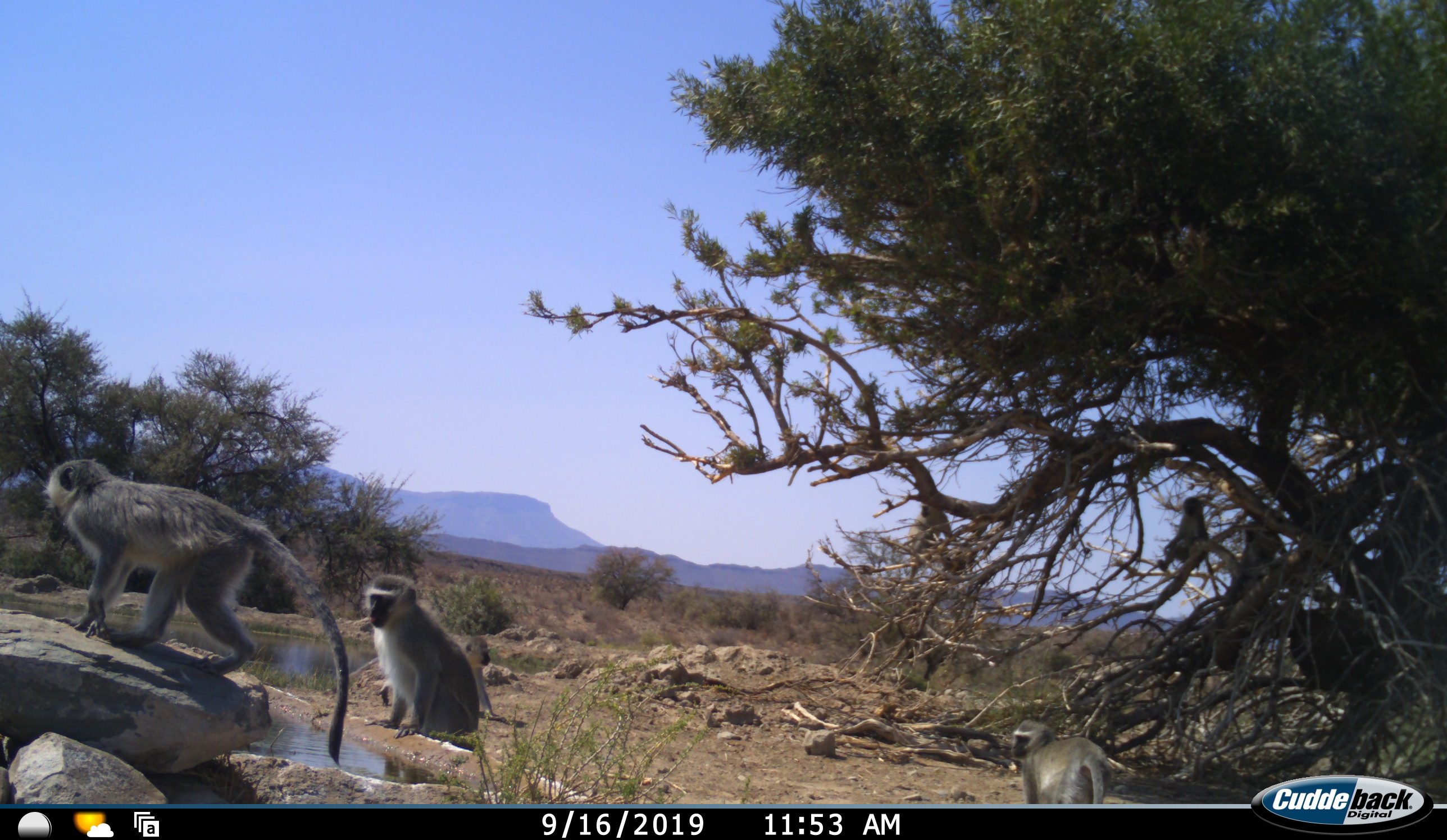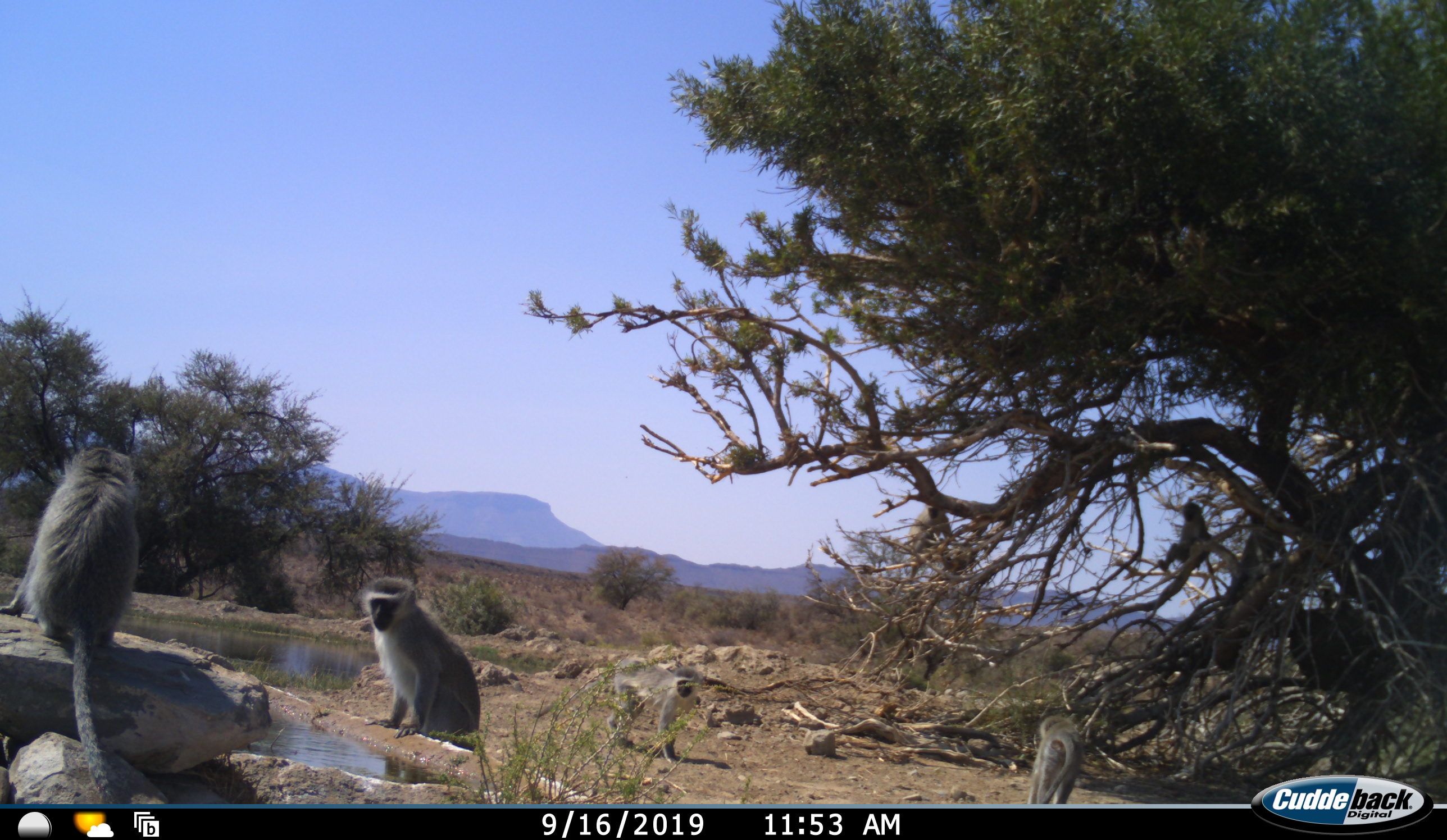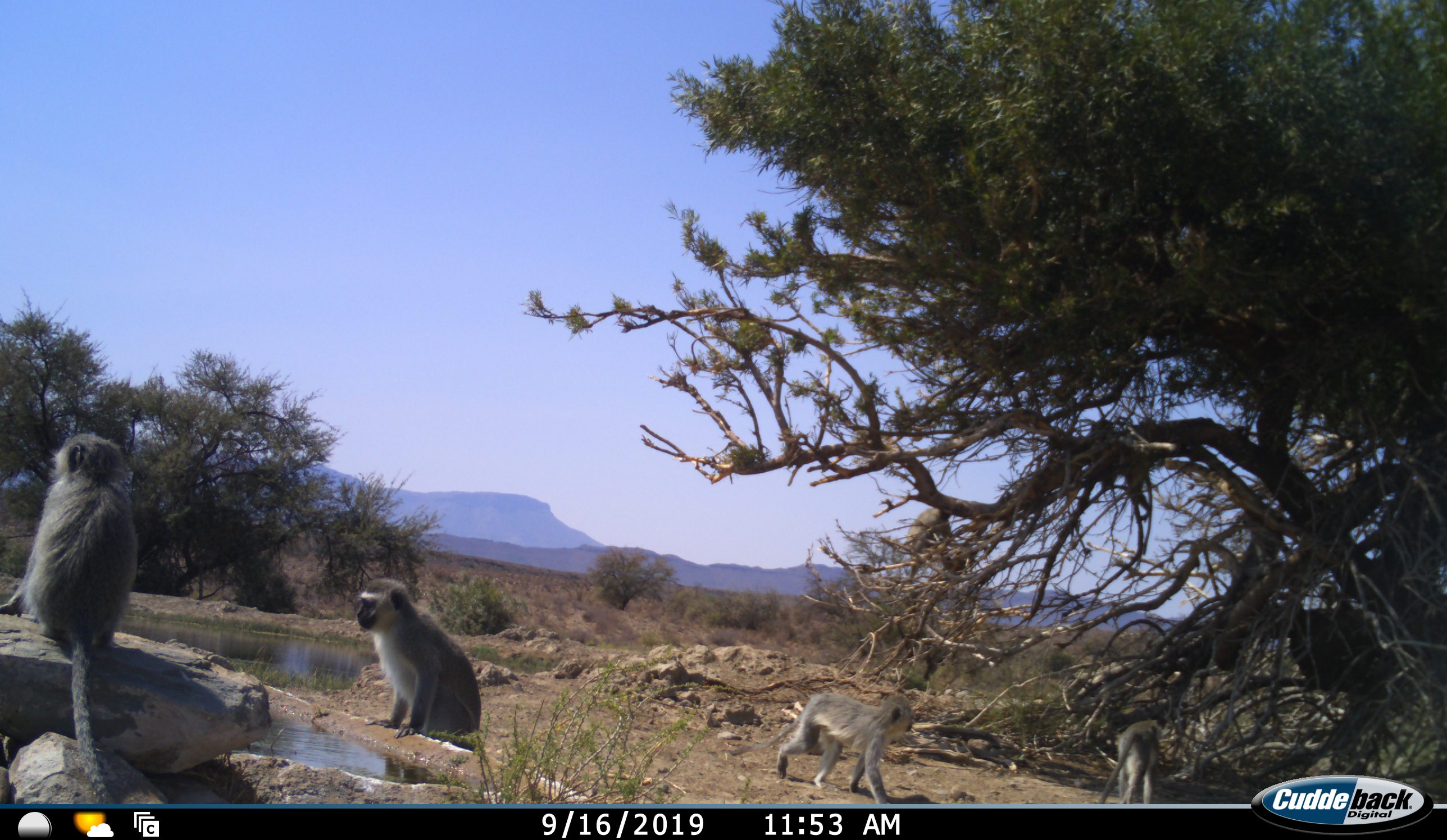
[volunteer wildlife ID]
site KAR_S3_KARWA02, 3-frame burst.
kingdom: Animalia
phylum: Chordata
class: Mammalia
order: Primates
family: Cercopithecidae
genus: Chlorocebus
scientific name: Chlorocebus pygerythrus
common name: vervet monkey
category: monkeyvervet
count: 6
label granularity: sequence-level